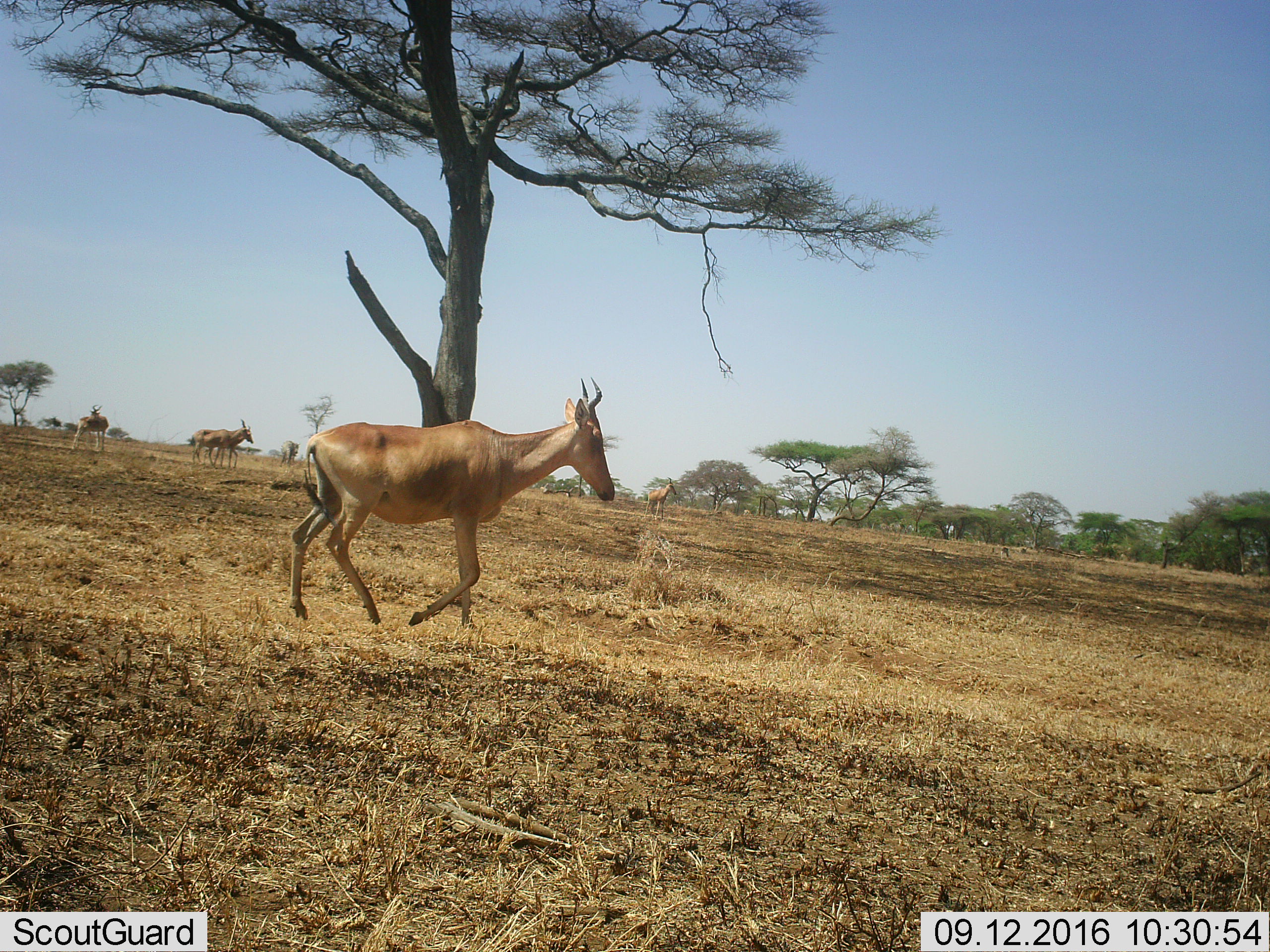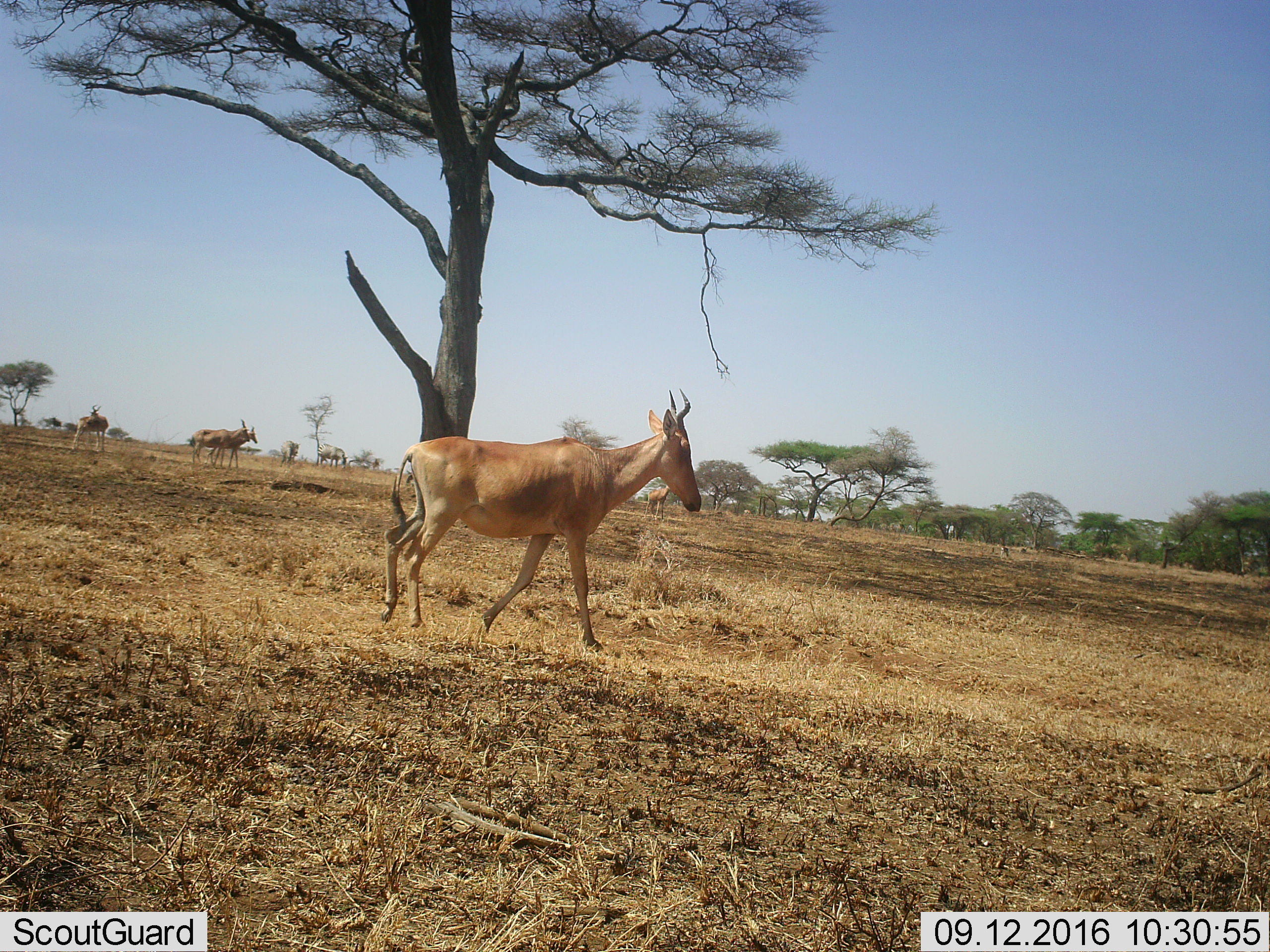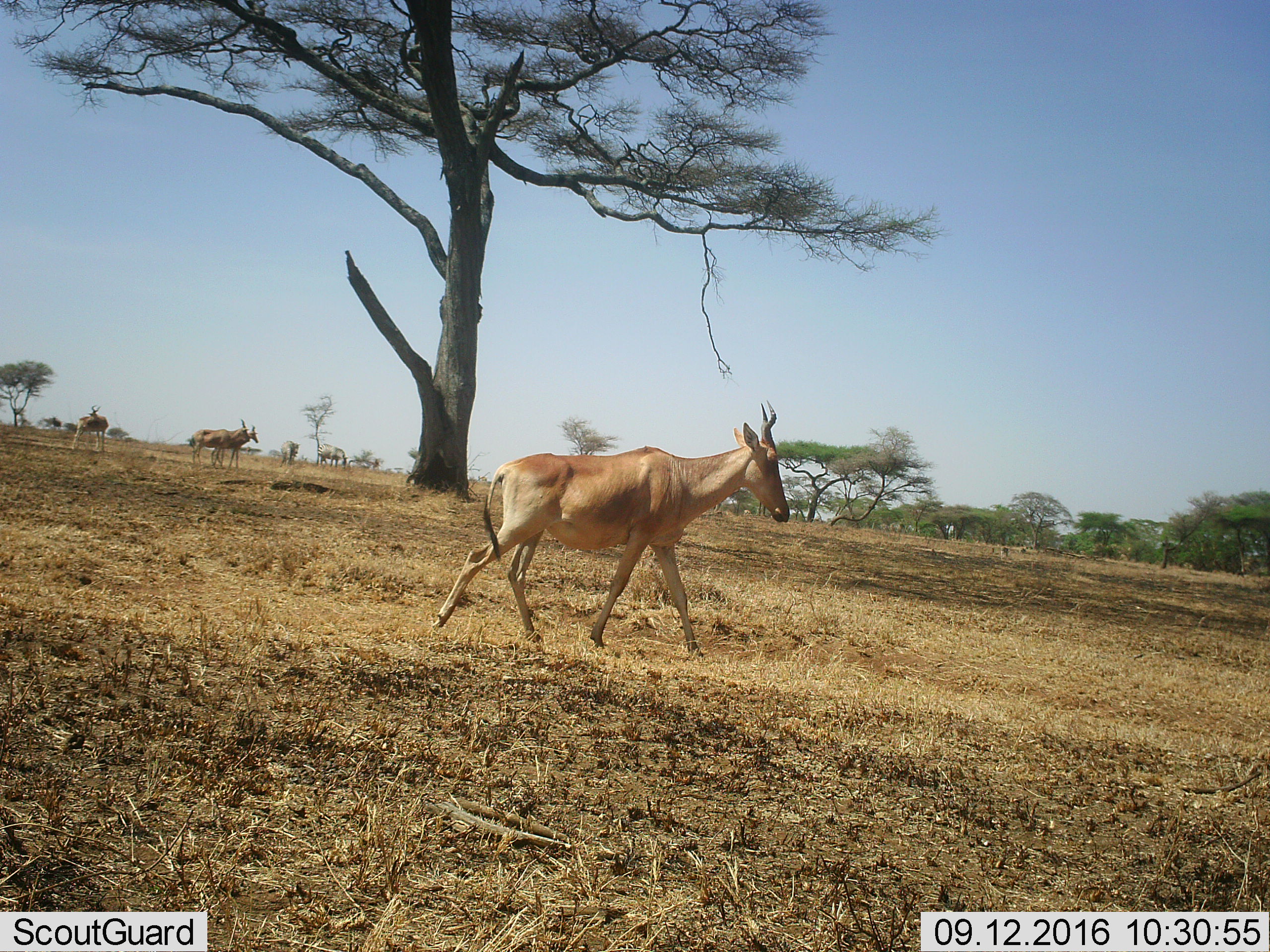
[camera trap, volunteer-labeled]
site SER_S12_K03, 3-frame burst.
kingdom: Animalia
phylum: Chordata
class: Mammalia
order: Artiodactyla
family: Bovidae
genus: Alcelaphus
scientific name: Alcelaphus buselaphus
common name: hartebeest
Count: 4.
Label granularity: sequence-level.